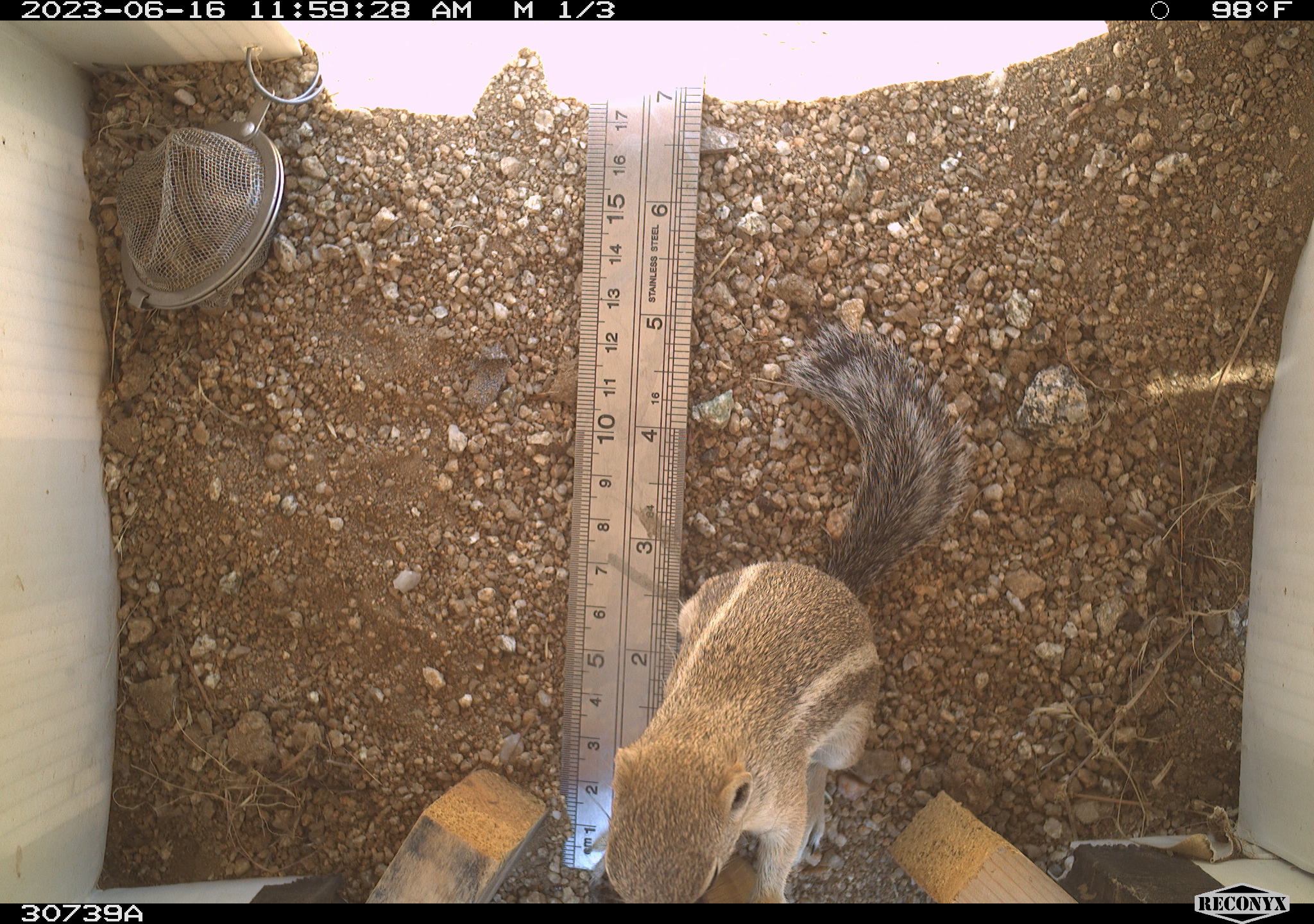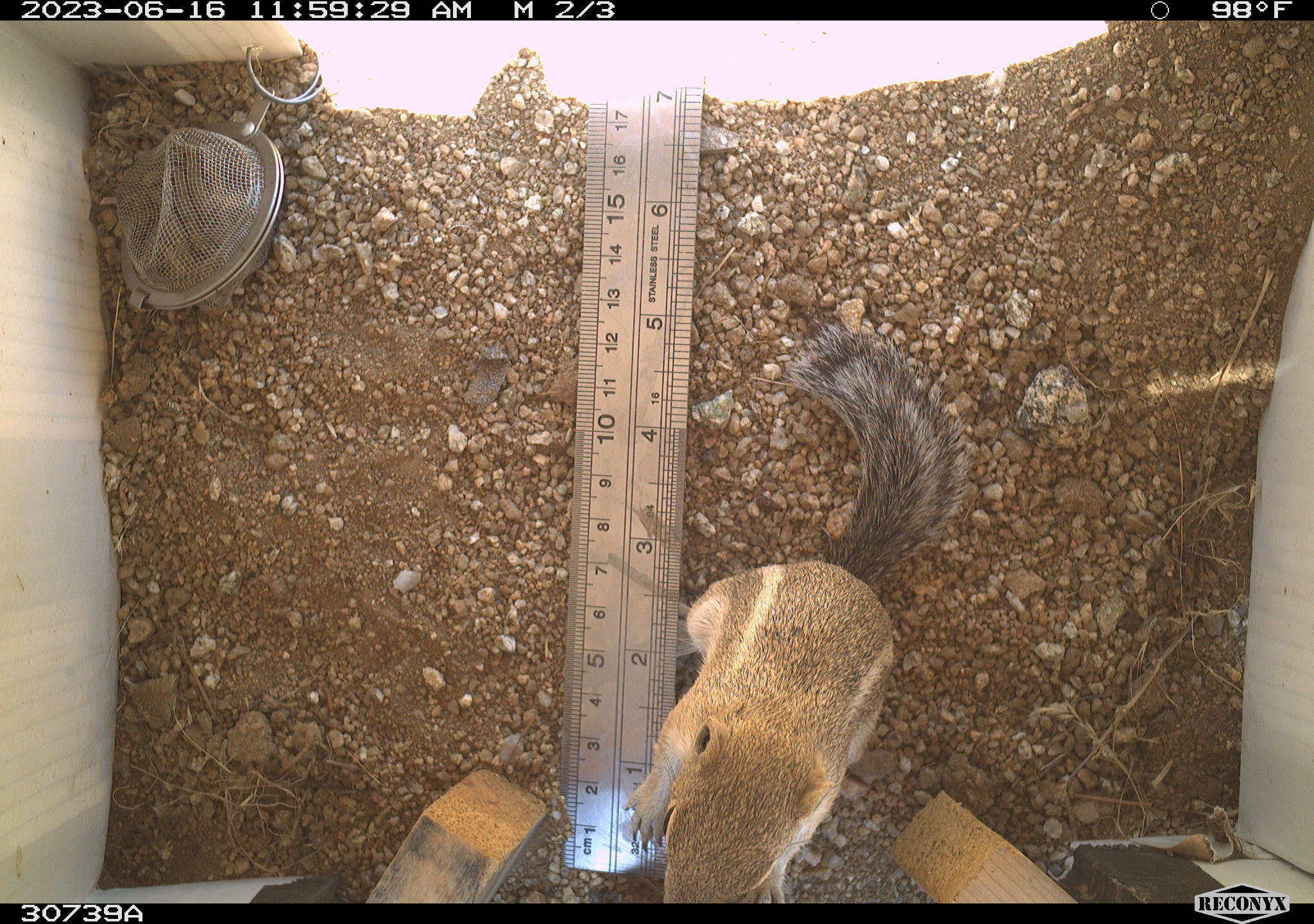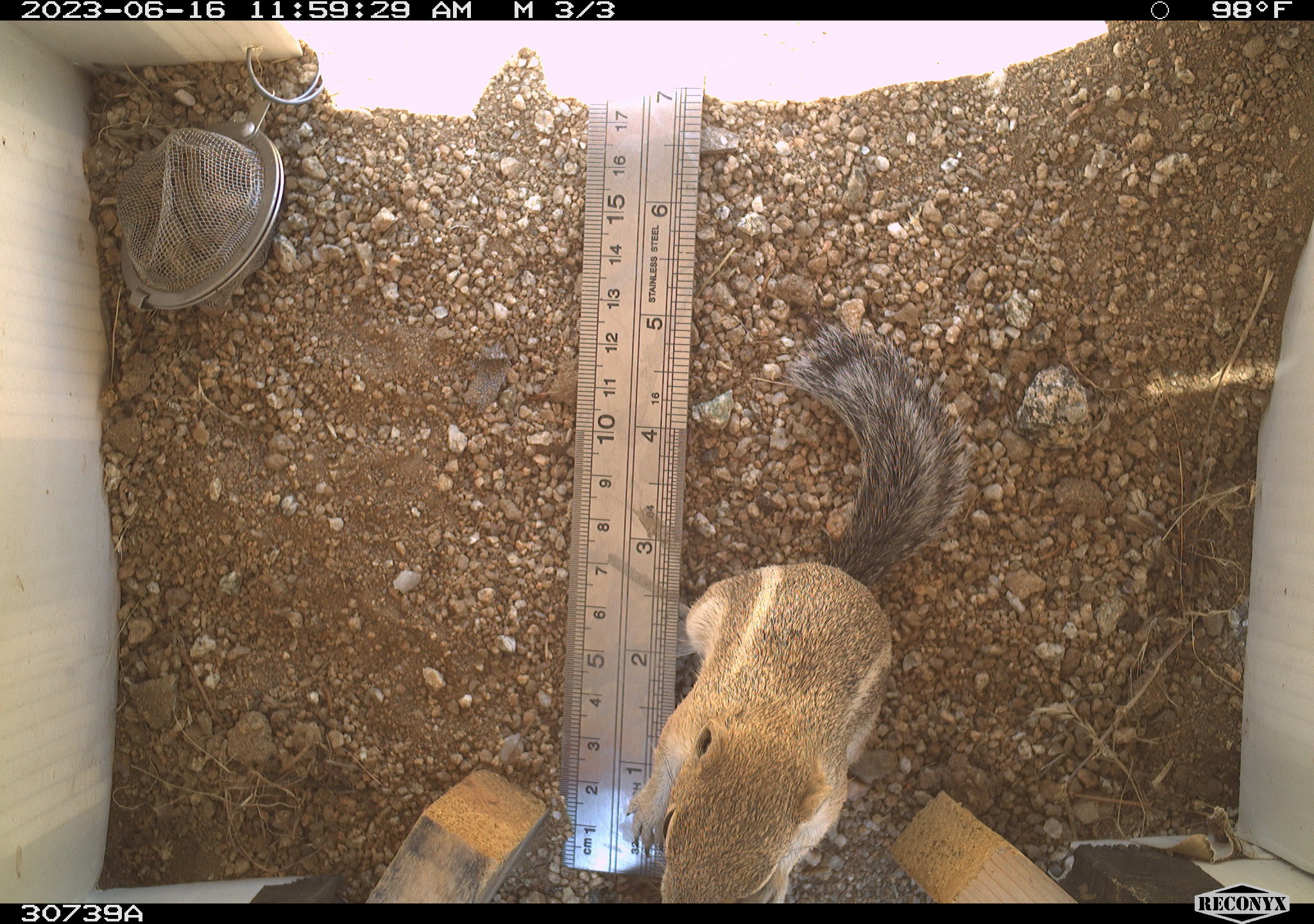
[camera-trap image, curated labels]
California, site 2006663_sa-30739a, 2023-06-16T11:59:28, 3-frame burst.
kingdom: Animalia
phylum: Chordata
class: Mammalia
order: Rodentia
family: Sciuridae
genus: Ammospermophilus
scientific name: Ammospermophilus leucurus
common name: white-tailed antelope squirrel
White-tailed antelope squirrel (Ammospermophilus leucurus).